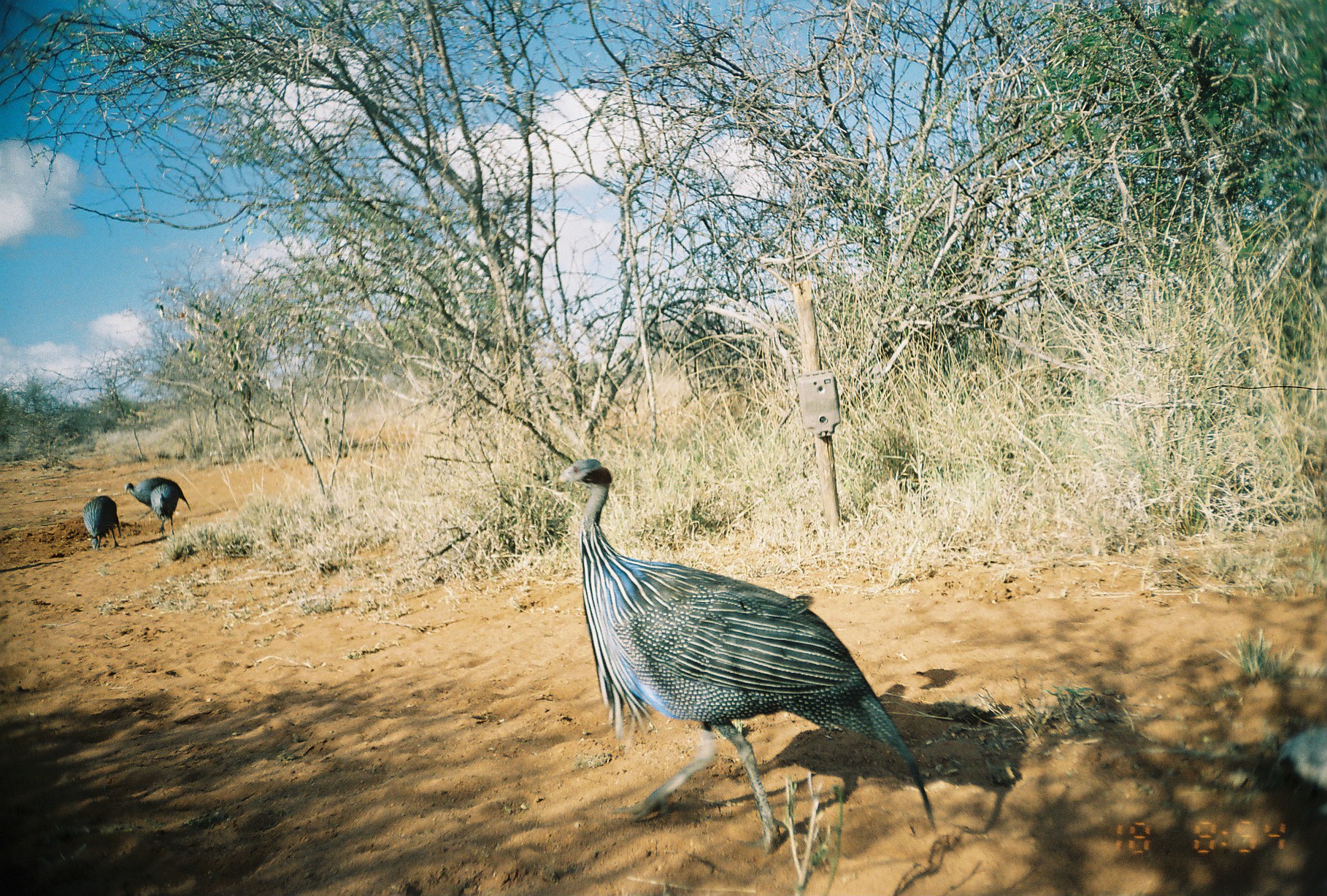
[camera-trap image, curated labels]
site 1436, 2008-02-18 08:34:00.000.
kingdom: Animalia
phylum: Chordata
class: Aves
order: Galliformes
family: Numididae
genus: Acryllium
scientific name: Acryllium vulturinum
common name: vulturine guineafowl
Acryllium vulturinum (vulturine guineafowl), count 4.